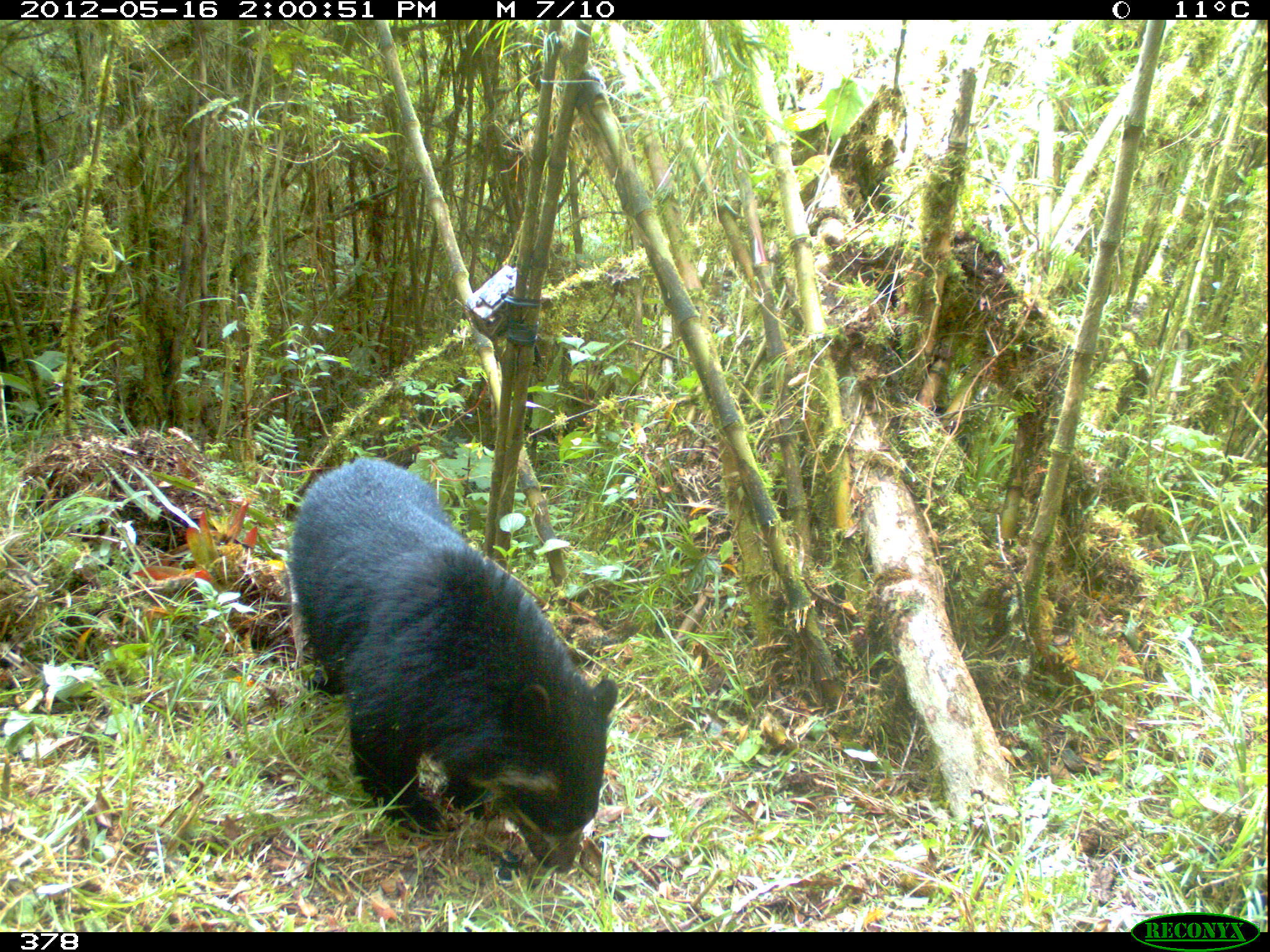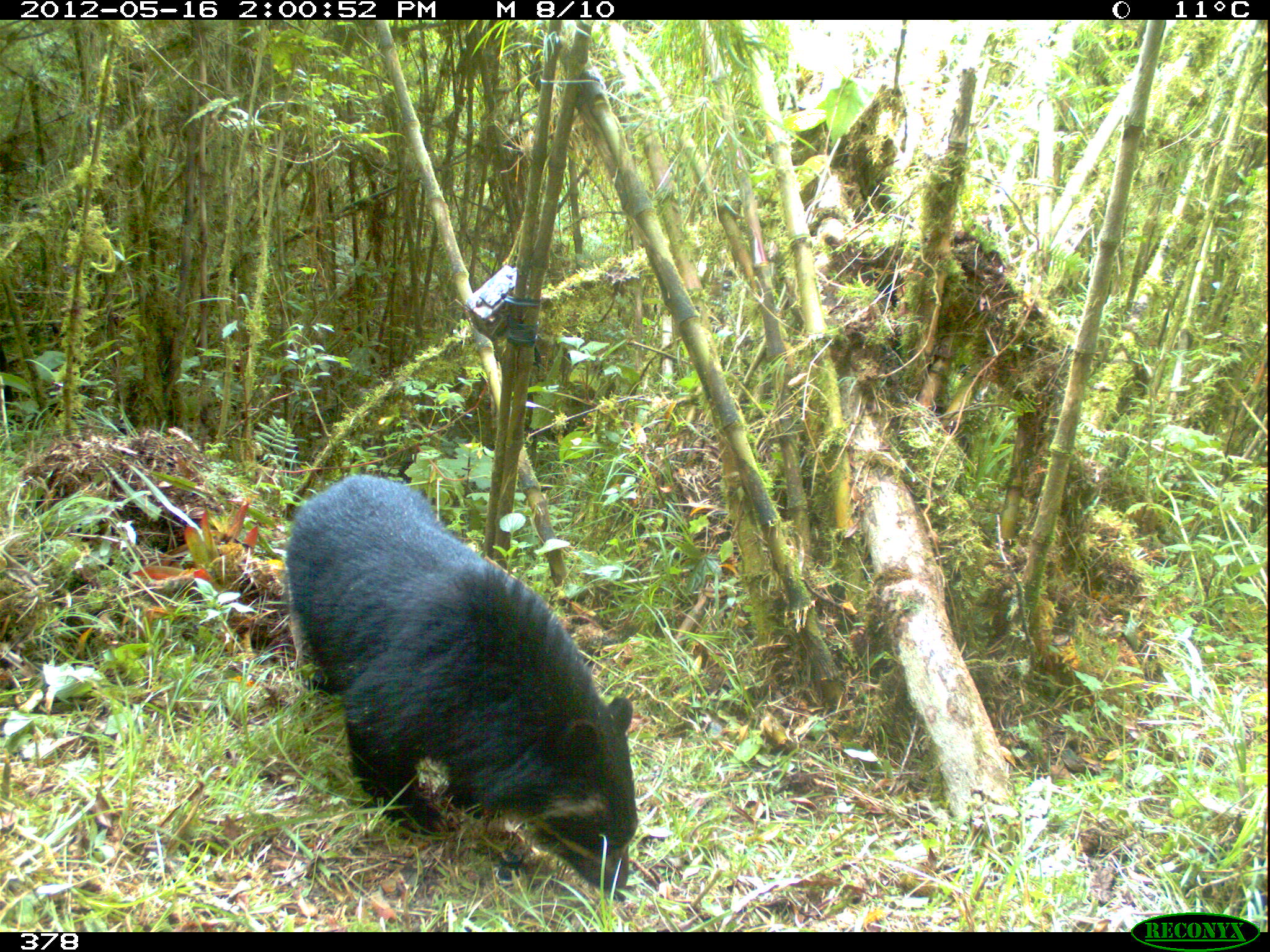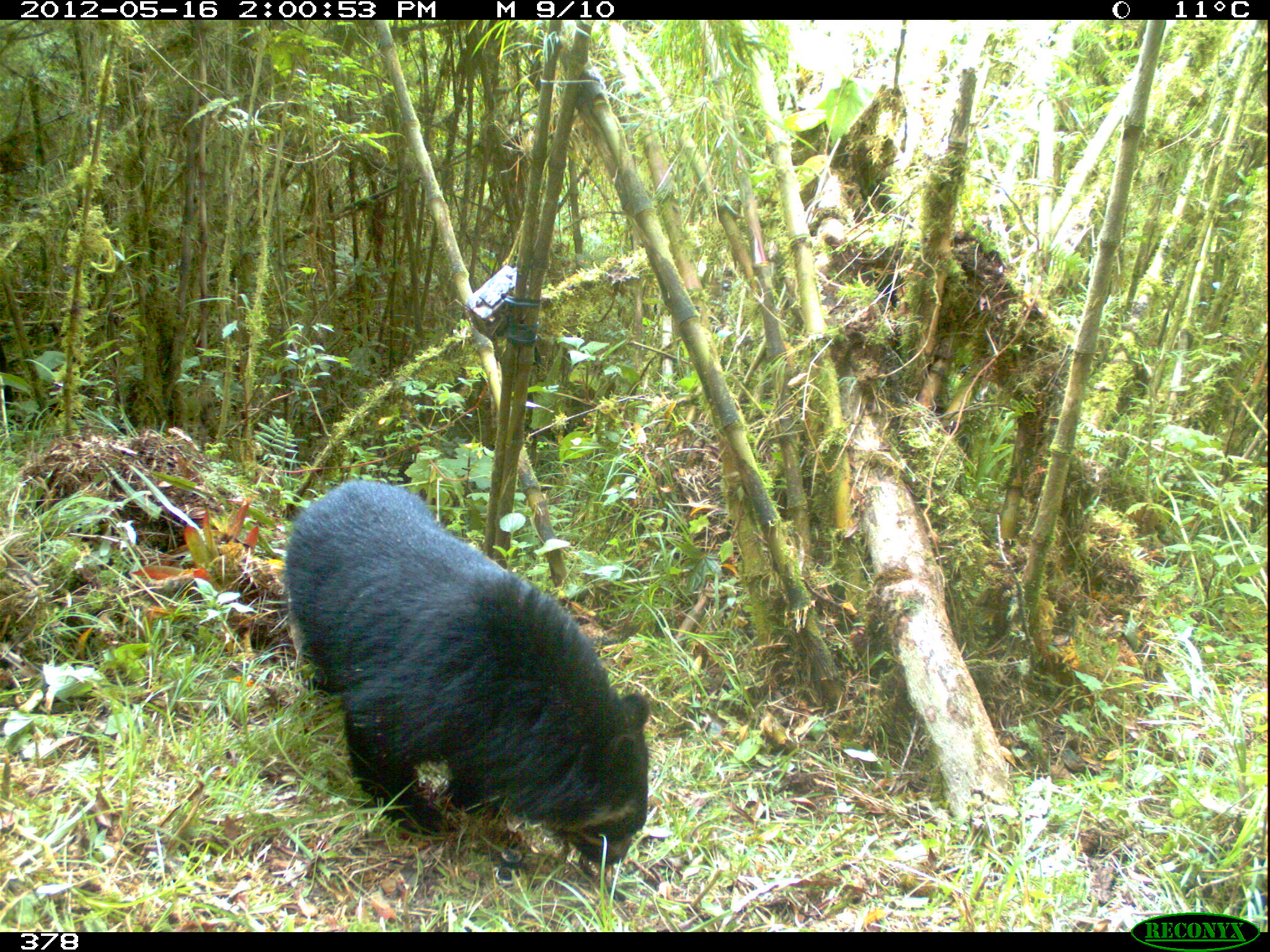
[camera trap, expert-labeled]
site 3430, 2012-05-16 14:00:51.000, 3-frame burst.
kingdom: Animalia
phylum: Chordata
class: Mammalia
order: Carnivora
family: Ursidae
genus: Tremarctos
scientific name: Tremarctos ornatus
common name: spectacled bear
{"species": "Tremarctos ornatus (spectacled bear)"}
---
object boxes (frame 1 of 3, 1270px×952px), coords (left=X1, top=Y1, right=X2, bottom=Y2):
tremarctos ornatus: (left=287, top=457, right=618, bottom=875)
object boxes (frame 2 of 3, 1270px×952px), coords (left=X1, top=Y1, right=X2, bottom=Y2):
tremarctos ornatus: (left=284, top=473, right=636, bottom=892)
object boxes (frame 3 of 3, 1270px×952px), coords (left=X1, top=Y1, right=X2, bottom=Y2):
tremarctos ornatus: (left=280, top=476, right=651, bottom=865)